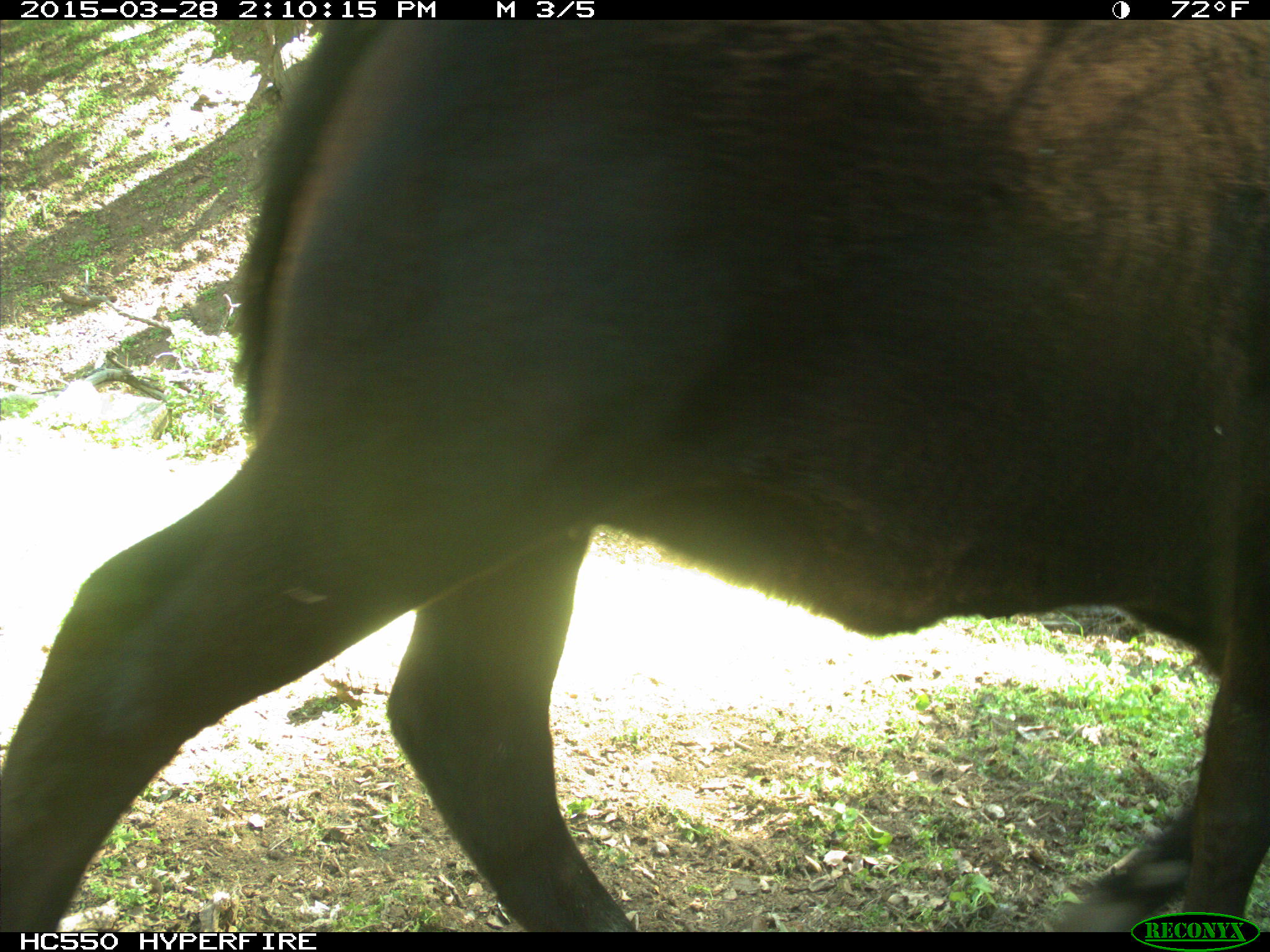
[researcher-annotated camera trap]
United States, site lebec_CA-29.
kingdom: Animalia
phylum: Chordata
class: Mammalia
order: Artiodactyla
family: Bovidae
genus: Bos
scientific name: Bos taurus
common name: domestic cow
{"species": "Bos taurus (domestic cow)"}